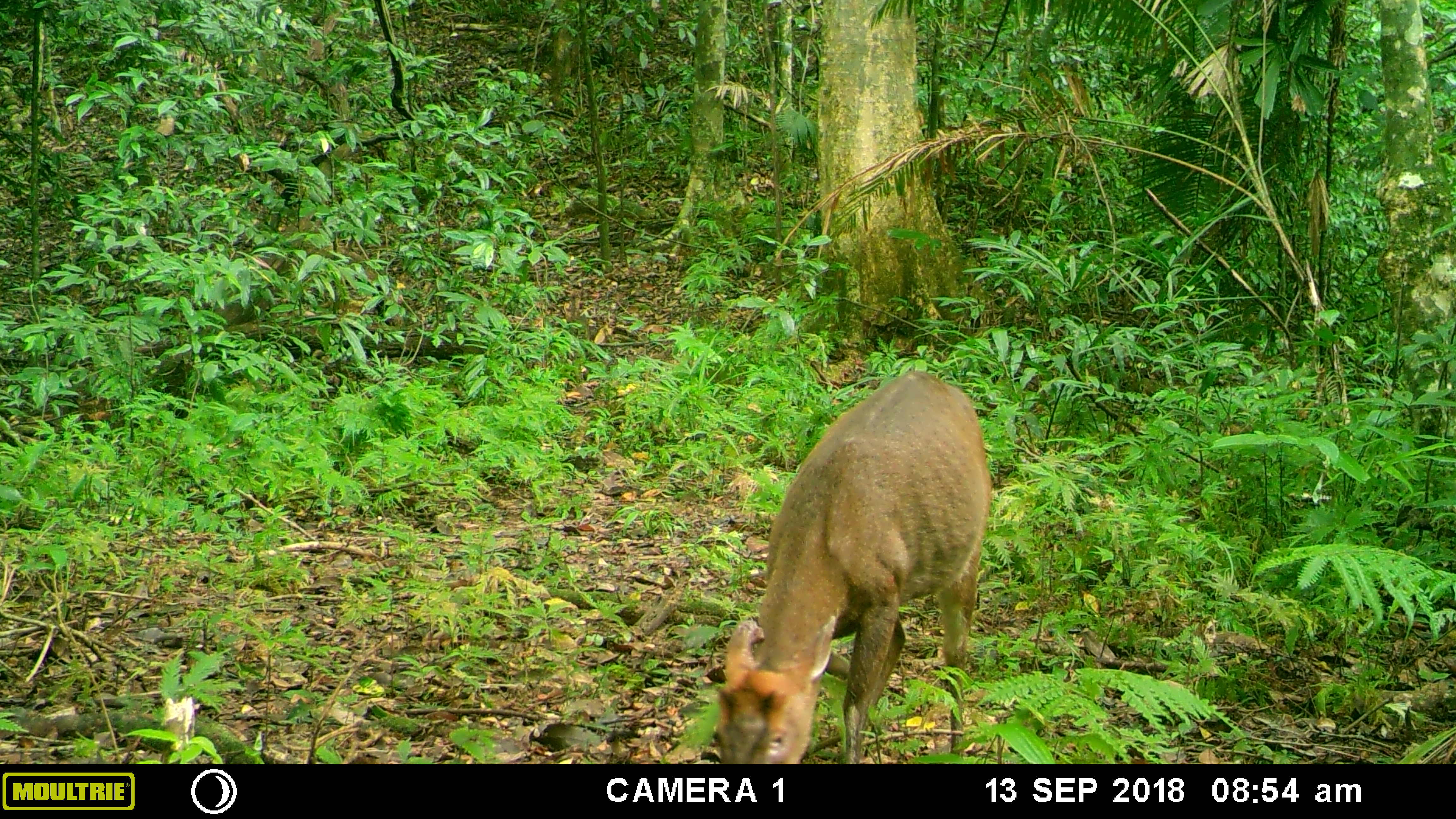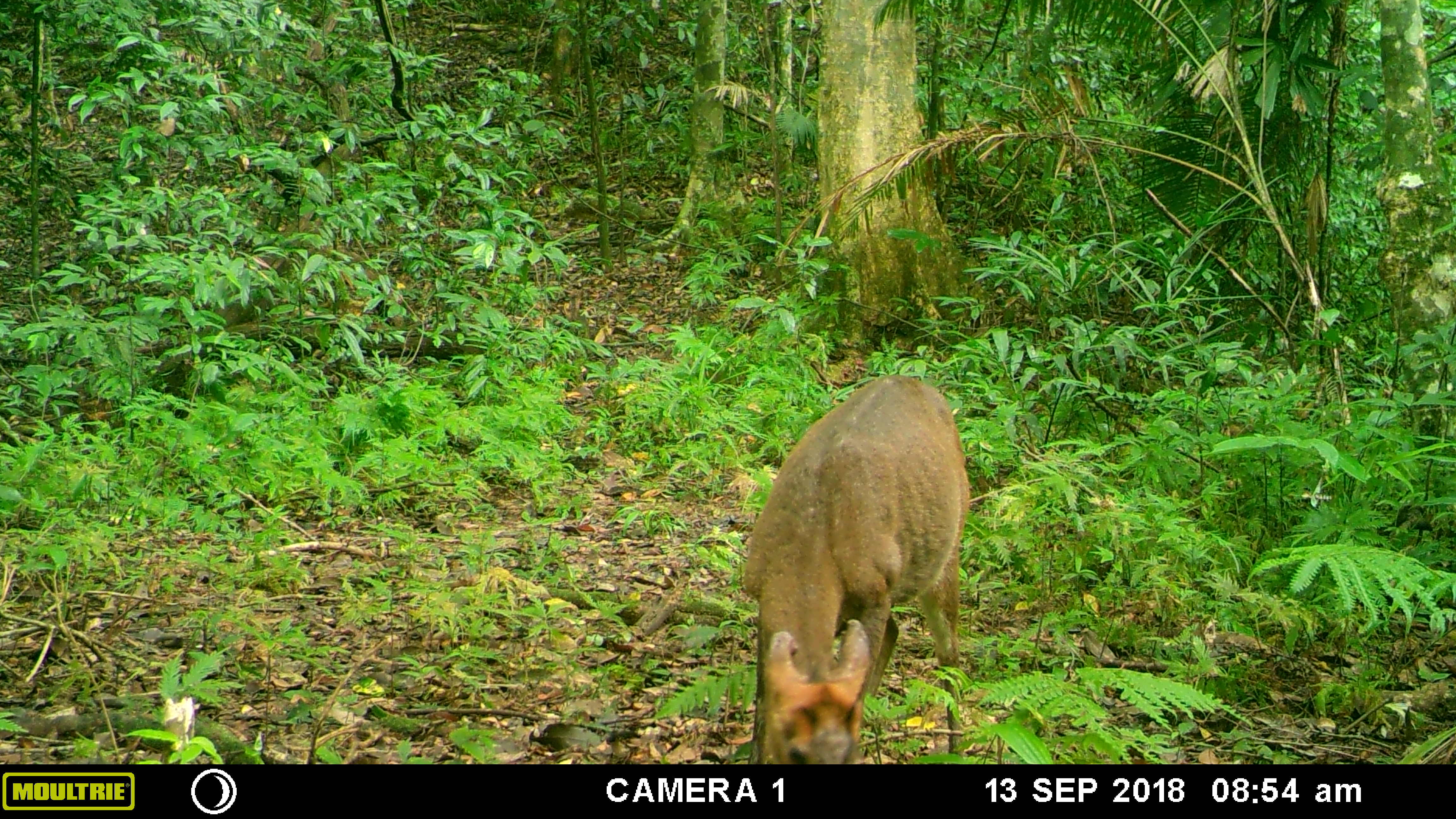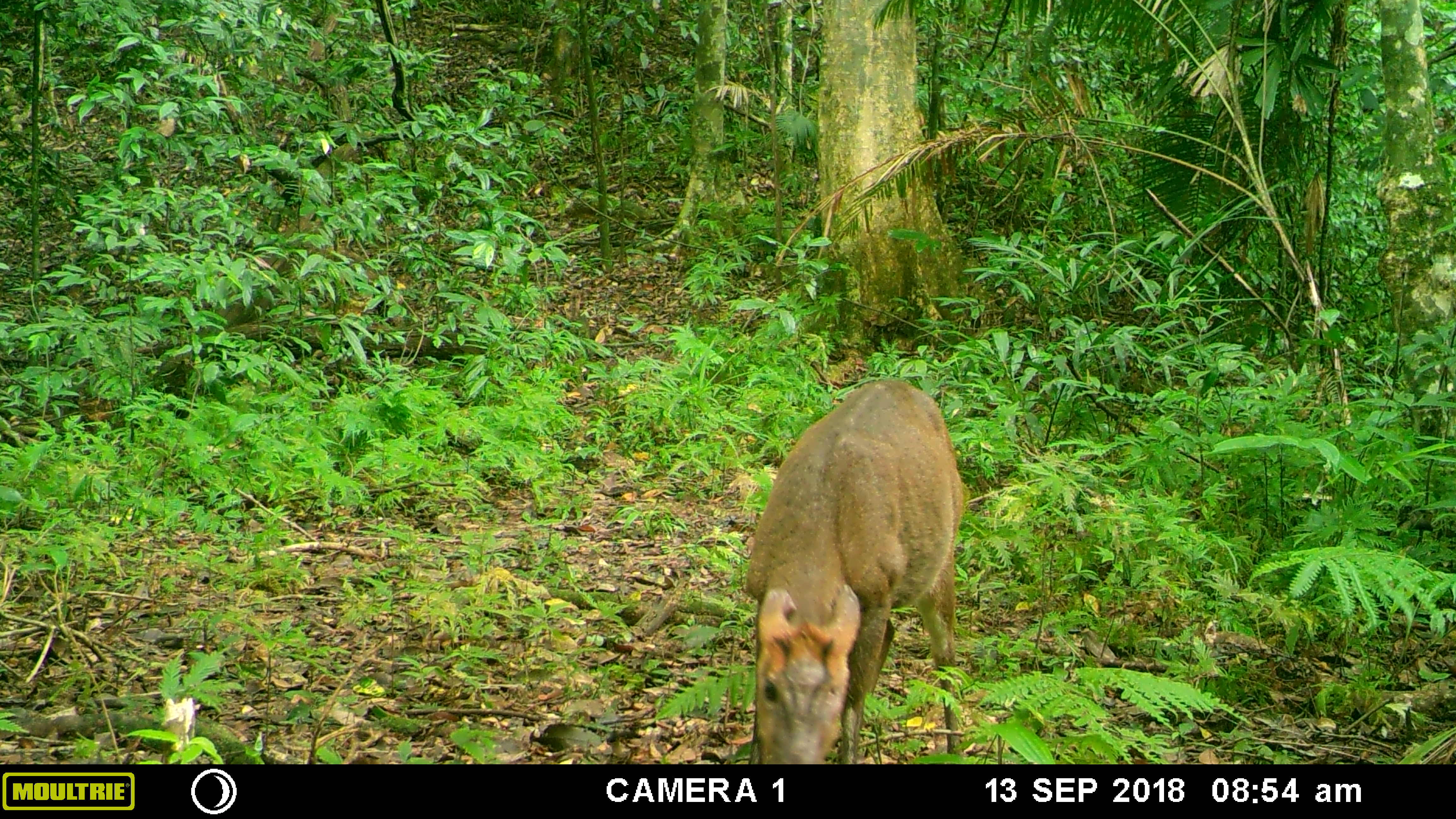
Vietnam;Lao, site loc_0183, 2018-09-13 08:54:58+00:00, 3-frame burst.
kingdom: Animalia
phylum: Chordata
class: Mammalia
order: Artiodactyla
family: Cervidae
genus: Muntiacus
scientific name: Muntiacus rooseveltorum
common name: roosevelt's muntjac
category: roosevelts muntjac group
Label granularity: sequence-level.